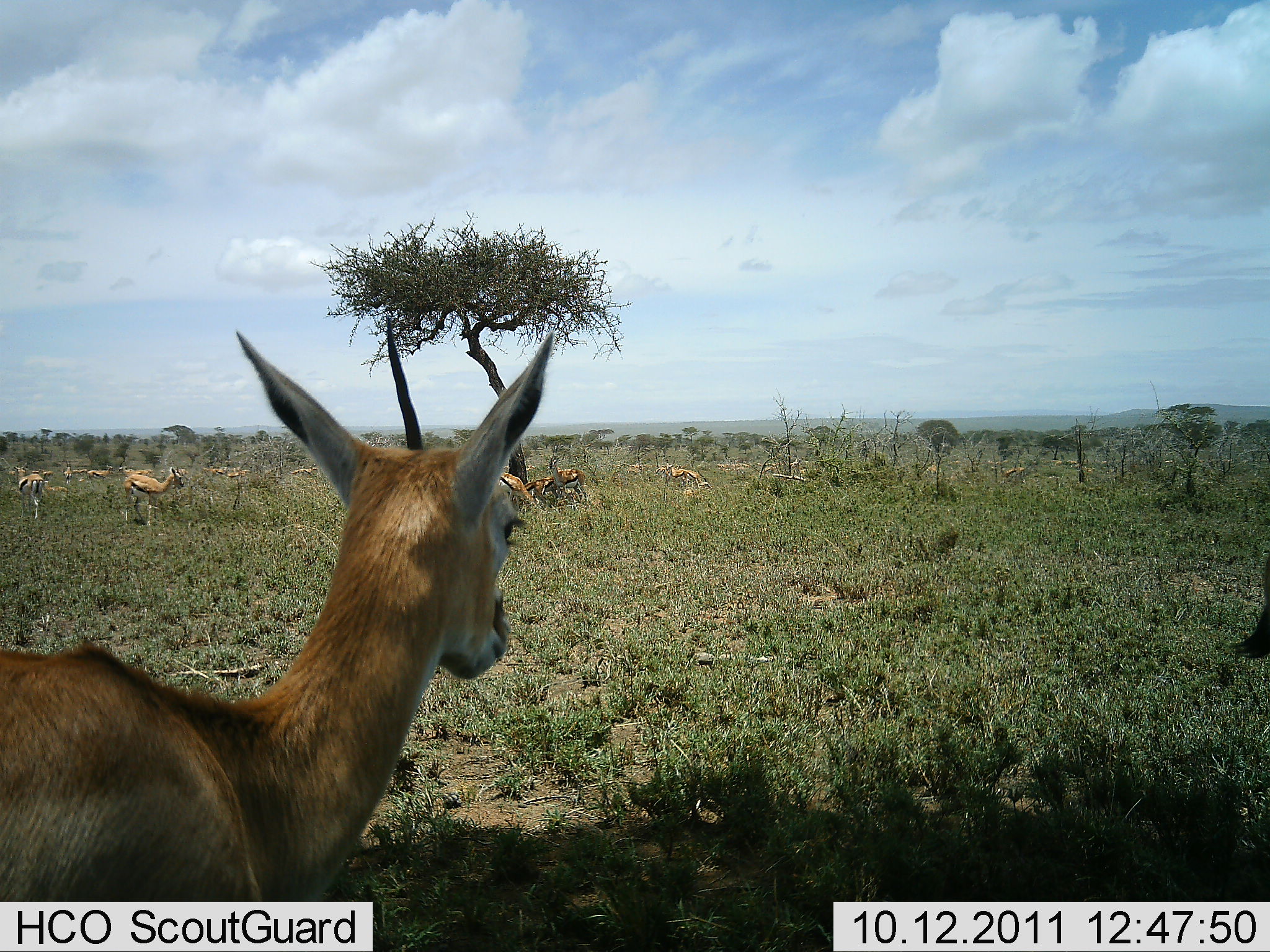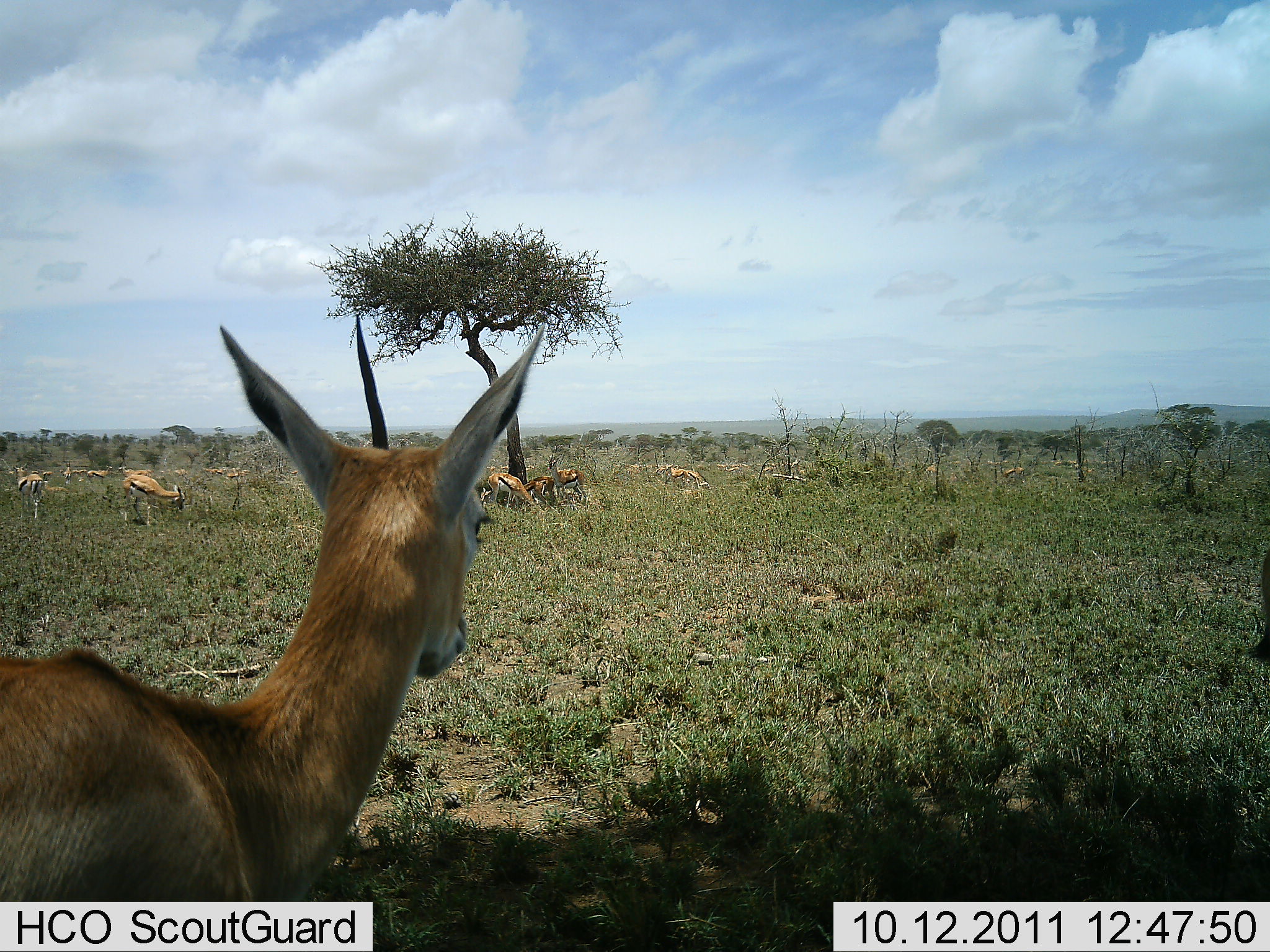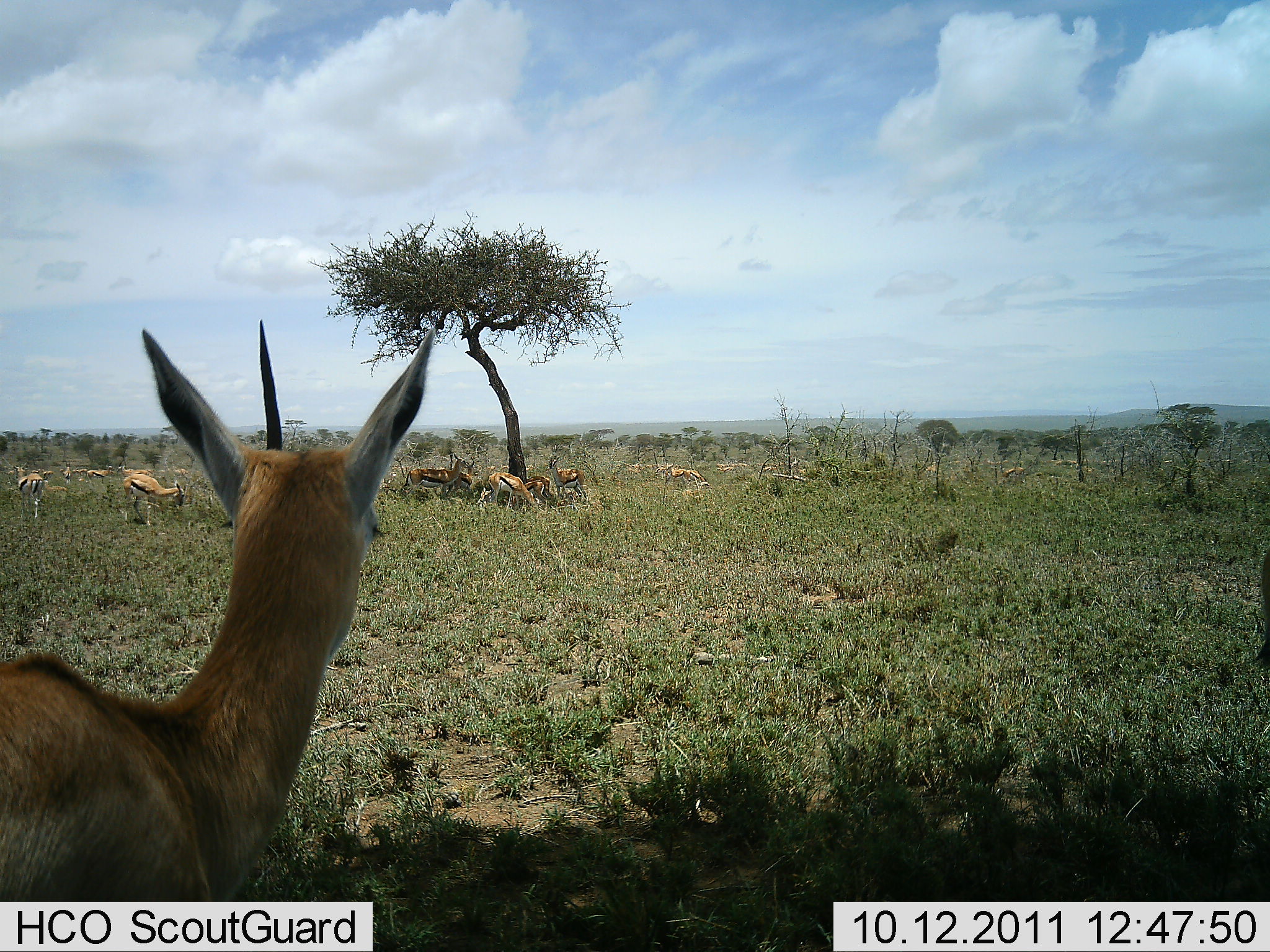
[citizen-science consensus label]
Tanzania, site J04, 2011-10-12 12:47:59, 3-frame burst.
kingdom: Animalia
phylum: Chordata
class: Mammalia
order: Artiodactyla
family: Bovidae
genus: Eudorcas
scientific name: Eudorcas thomsonii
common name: thomson's gazelle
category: gazellethomsons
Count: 11-50.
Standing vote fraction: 75%.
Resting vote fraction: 25%.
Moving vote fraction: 0%.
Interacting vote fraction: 17%.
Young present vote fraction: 0%.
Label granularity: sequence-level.